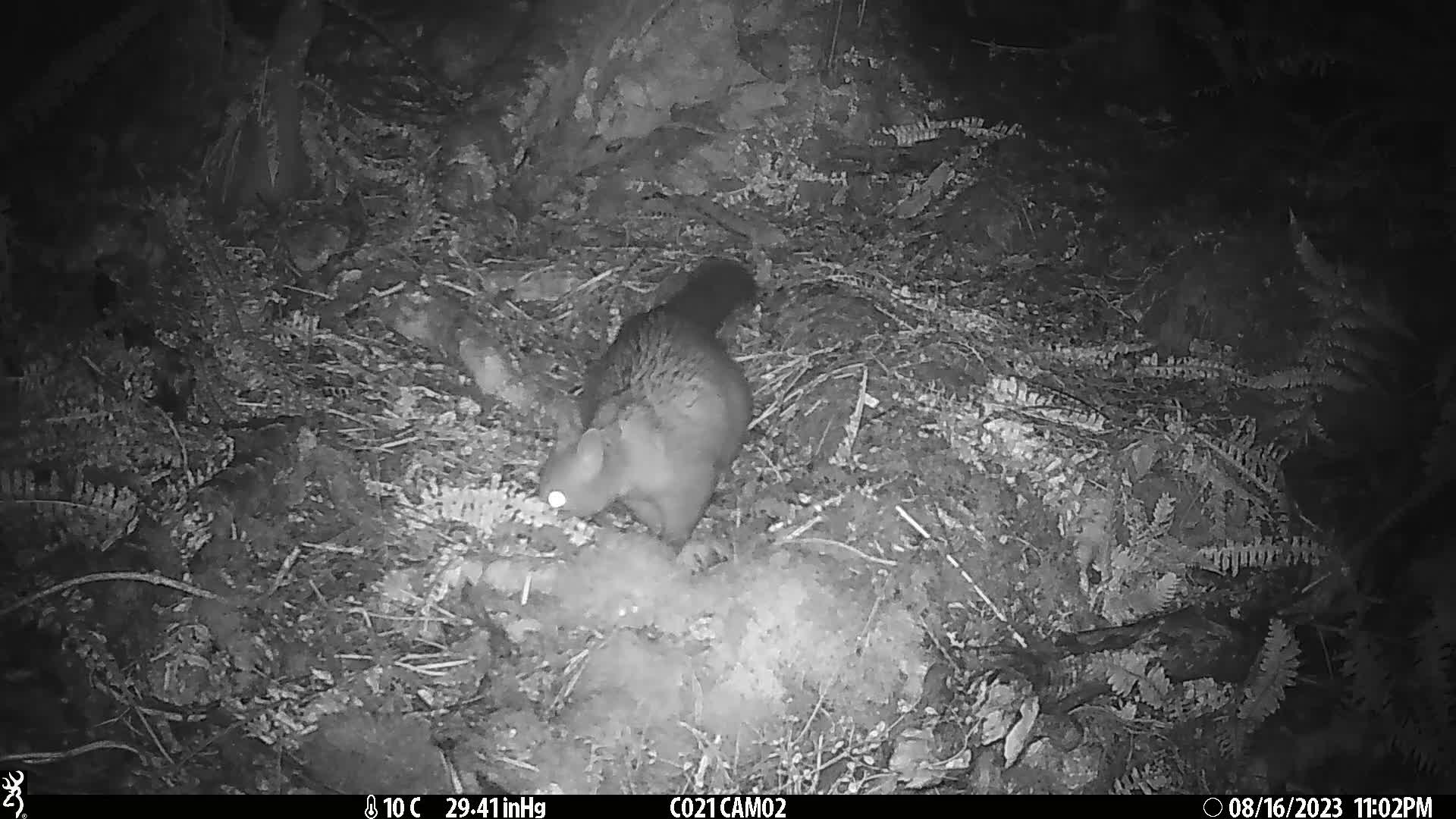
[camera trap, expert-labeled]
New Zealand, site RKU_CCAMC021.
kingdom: Animalia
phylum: Chordata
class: Mammalia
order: Diprotodontia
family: Phalangeridae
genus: Trichosurus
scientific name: Trichosurus vulpecula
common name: common brushtail possum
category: possum